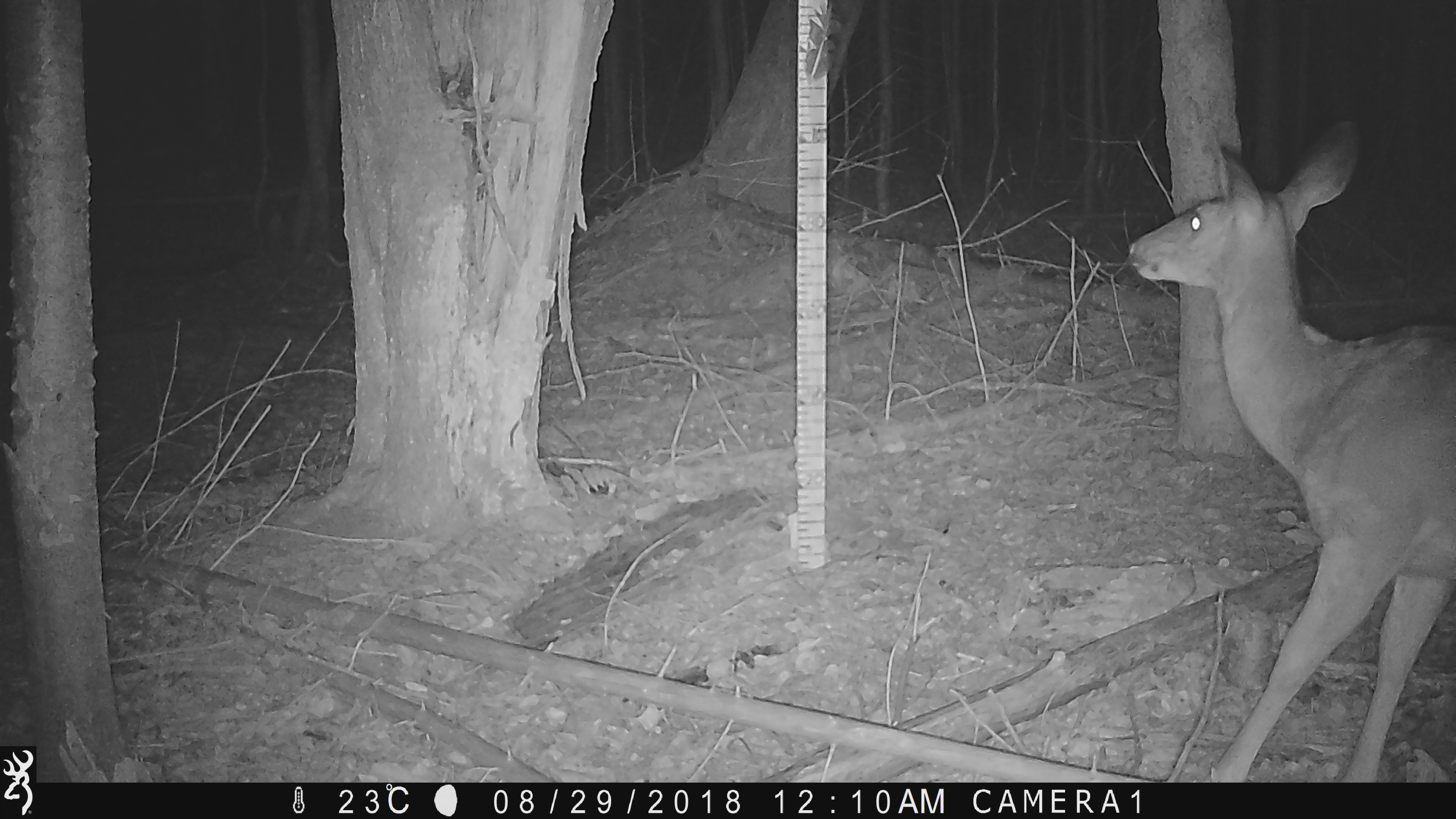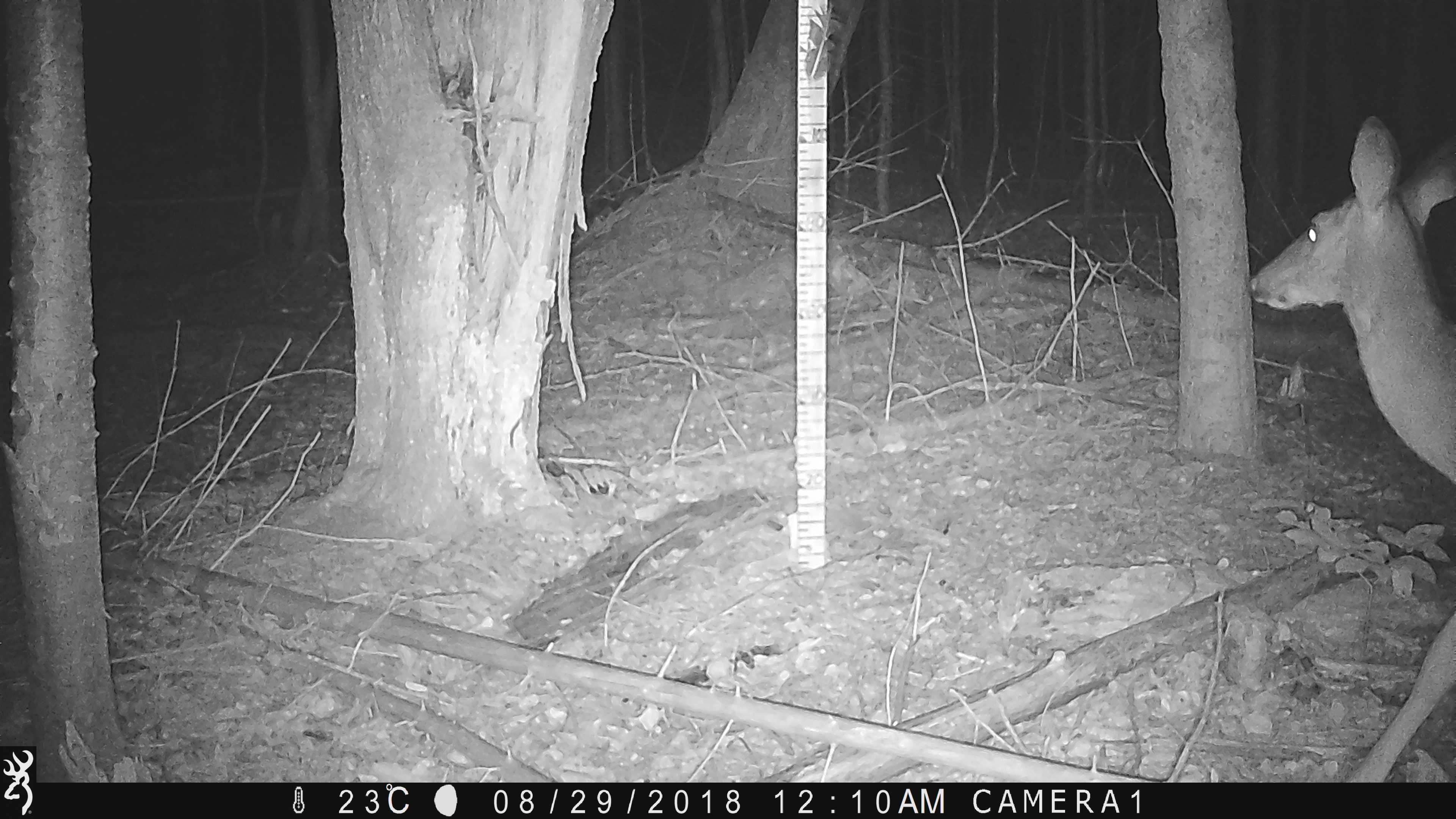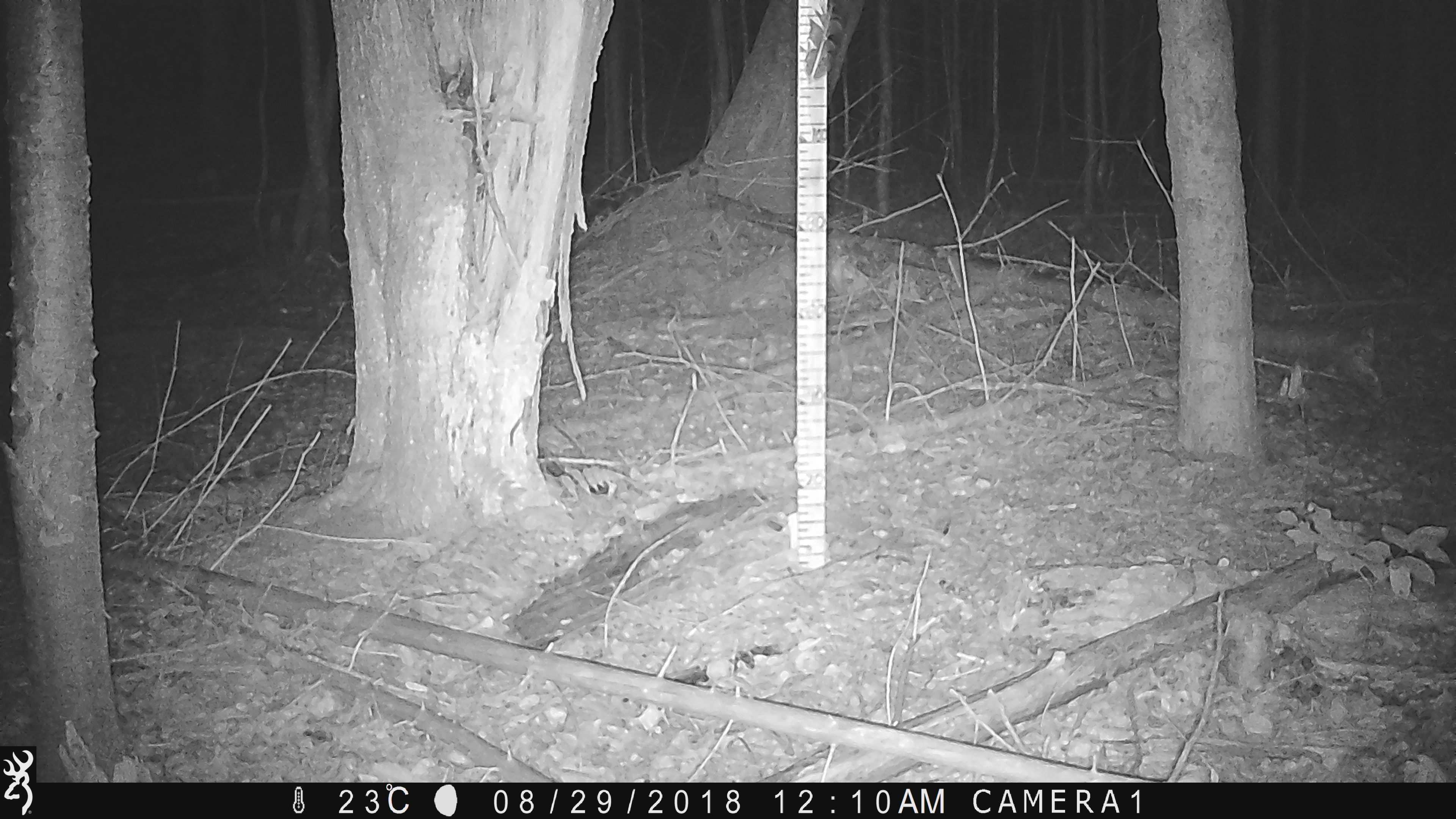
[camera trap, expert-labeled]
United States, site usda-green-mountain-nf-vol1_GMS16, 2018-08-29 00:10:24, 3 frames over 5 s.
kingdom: Animalia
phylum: Chordata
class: Mammalia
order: Artiodactyla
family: Cervidae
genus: Odocoileus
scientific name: Odocoileus virginianus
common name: white-tailed deer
White-tailed deer (Odocoileus virginianus).